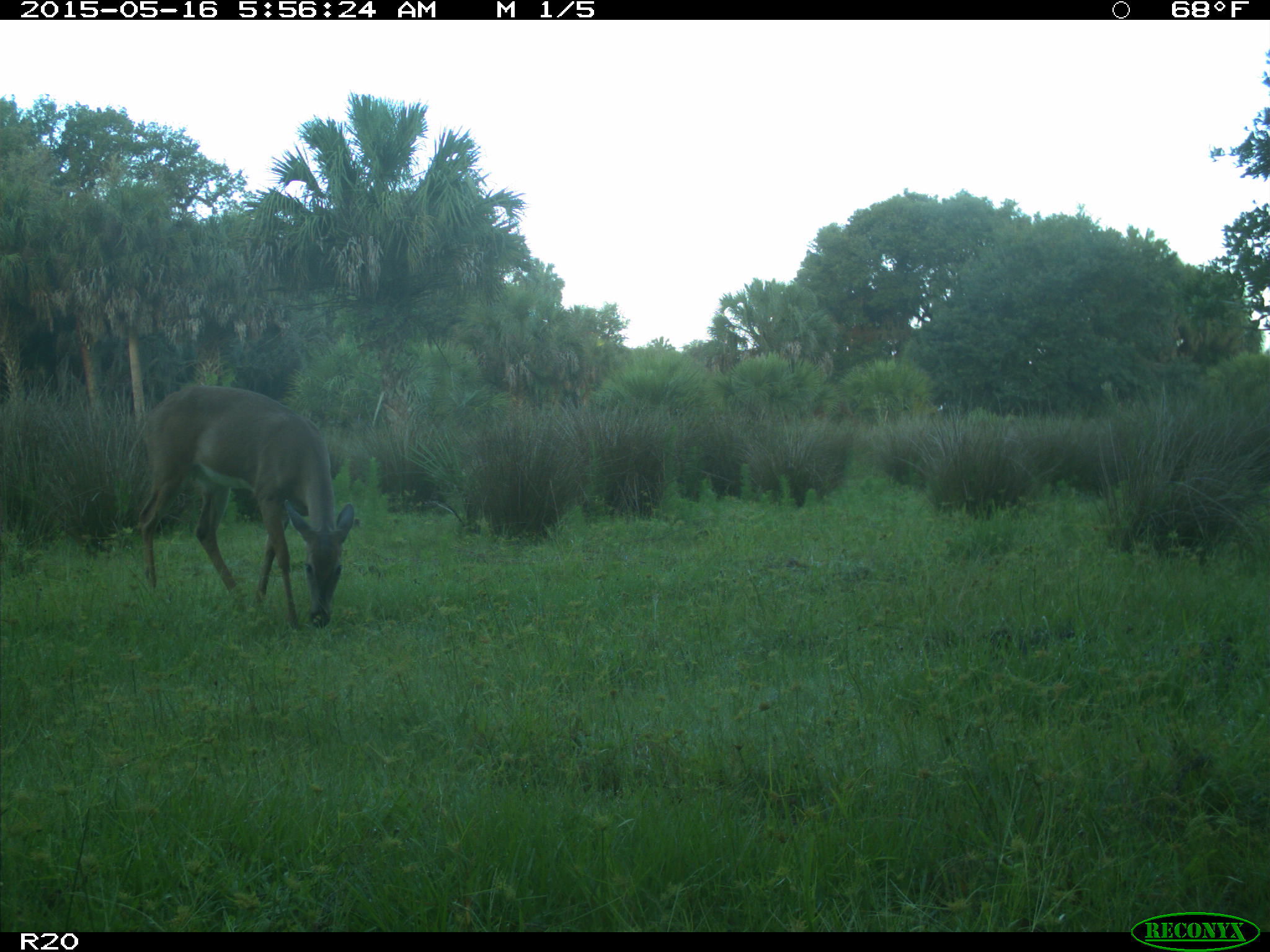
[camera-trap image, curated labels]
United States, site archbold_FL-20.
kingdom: Animalia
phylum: Chordata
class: Mammalia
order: Artiodactyla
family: Cervidae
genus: Odocoileus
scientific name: Odocoileus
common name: deer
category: unidentified deer